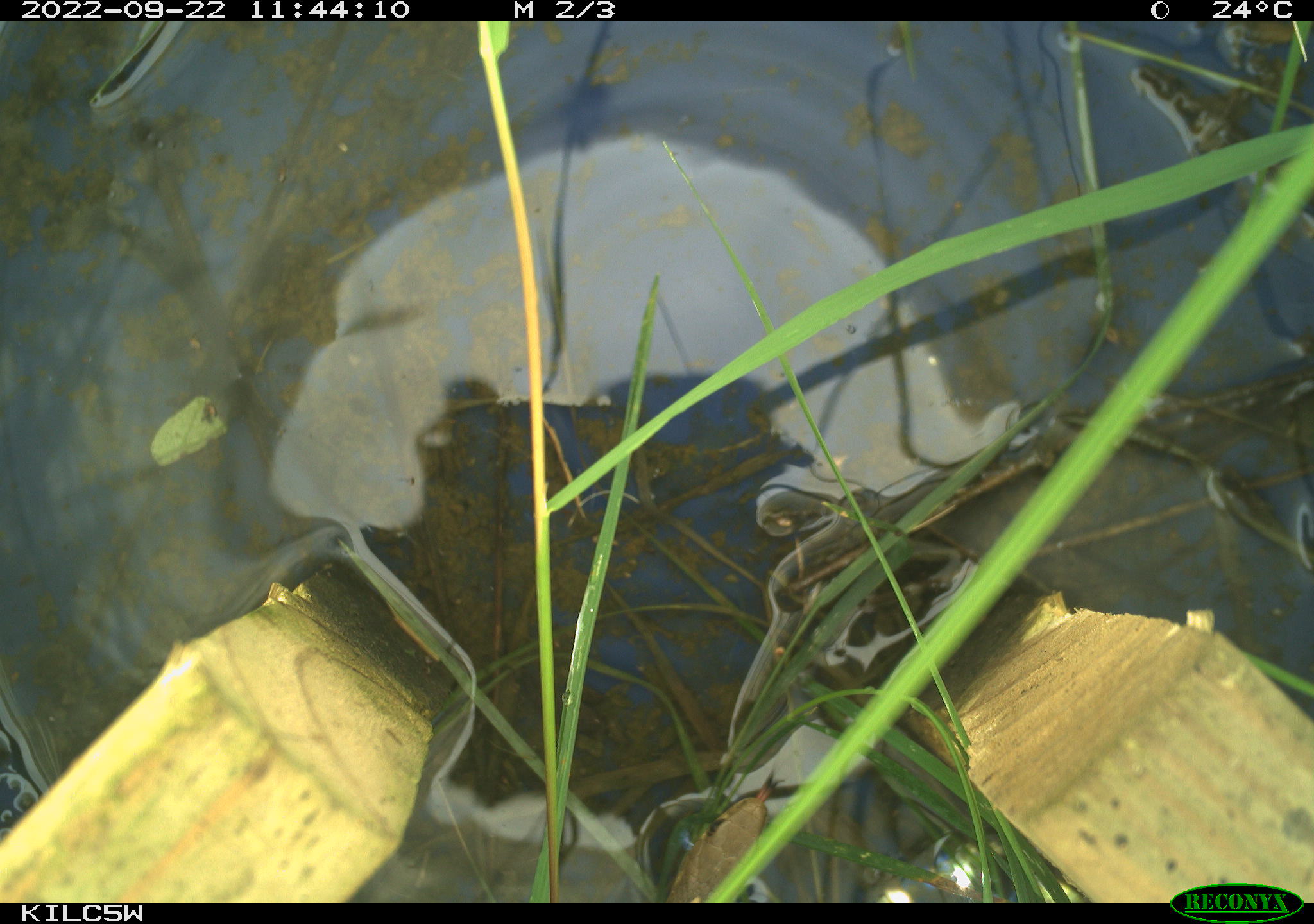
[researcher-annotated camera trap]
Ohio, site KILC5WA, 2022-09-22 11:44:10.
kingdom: Animalia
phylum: Chordata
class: Reptilia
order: Squamata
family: Colubridae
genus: Thamnophis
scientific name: Thamnophis sirtalis sirtalis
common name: eastern gartersnake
Eastern gartersnake (Thamnophis sirtalis sirtalis).